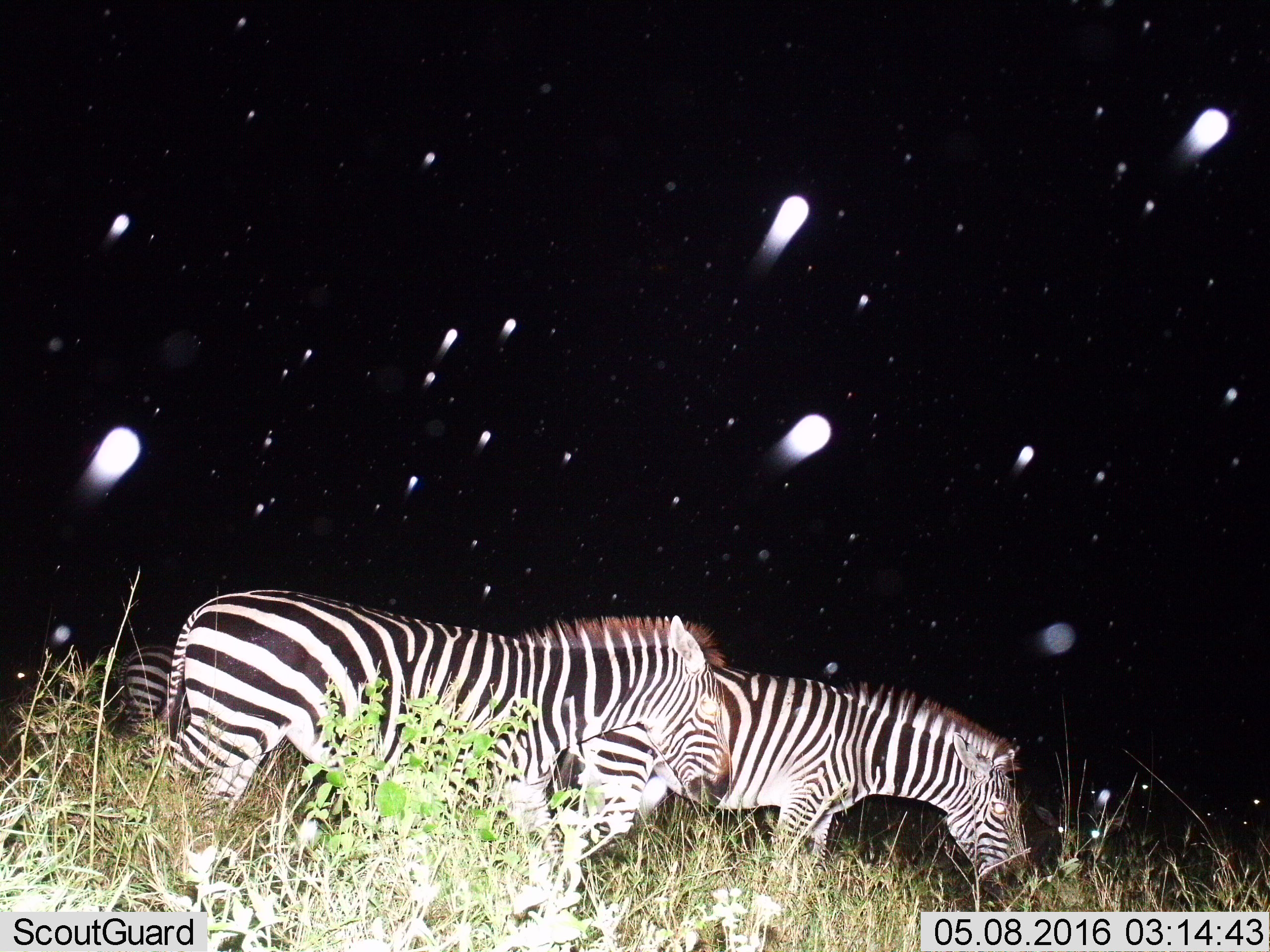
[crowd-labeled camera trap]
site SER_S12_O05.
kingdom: Animalia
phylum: Chordata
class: Mammalia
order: Perissodactyla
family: Equidae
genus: Equus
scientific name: Equus quagga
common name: plains zebra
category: zebraplains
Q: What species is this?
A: Zebraplains (plains zebra) (Equus quagga).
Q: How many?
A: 2.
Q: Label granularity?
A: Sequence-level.